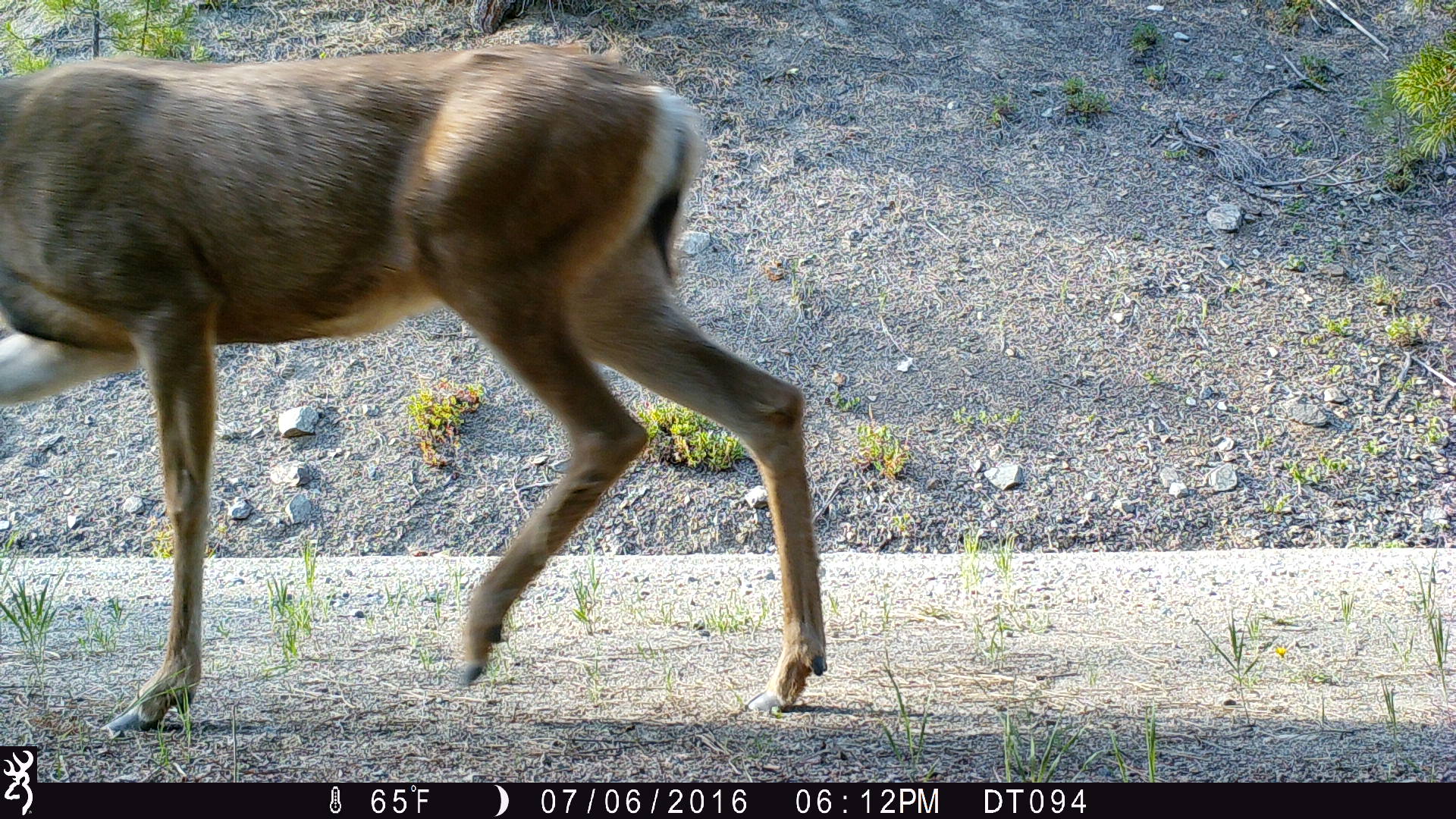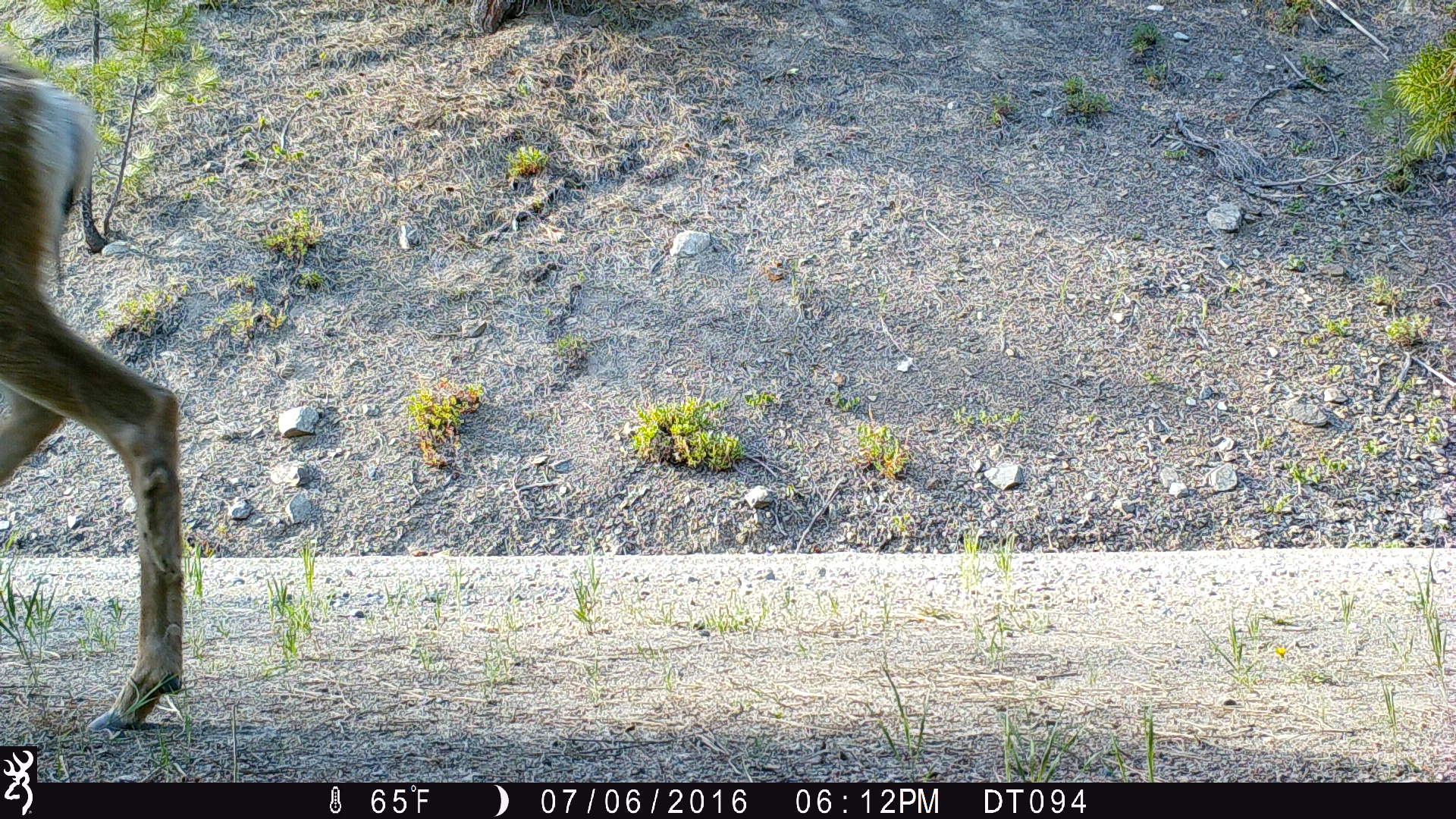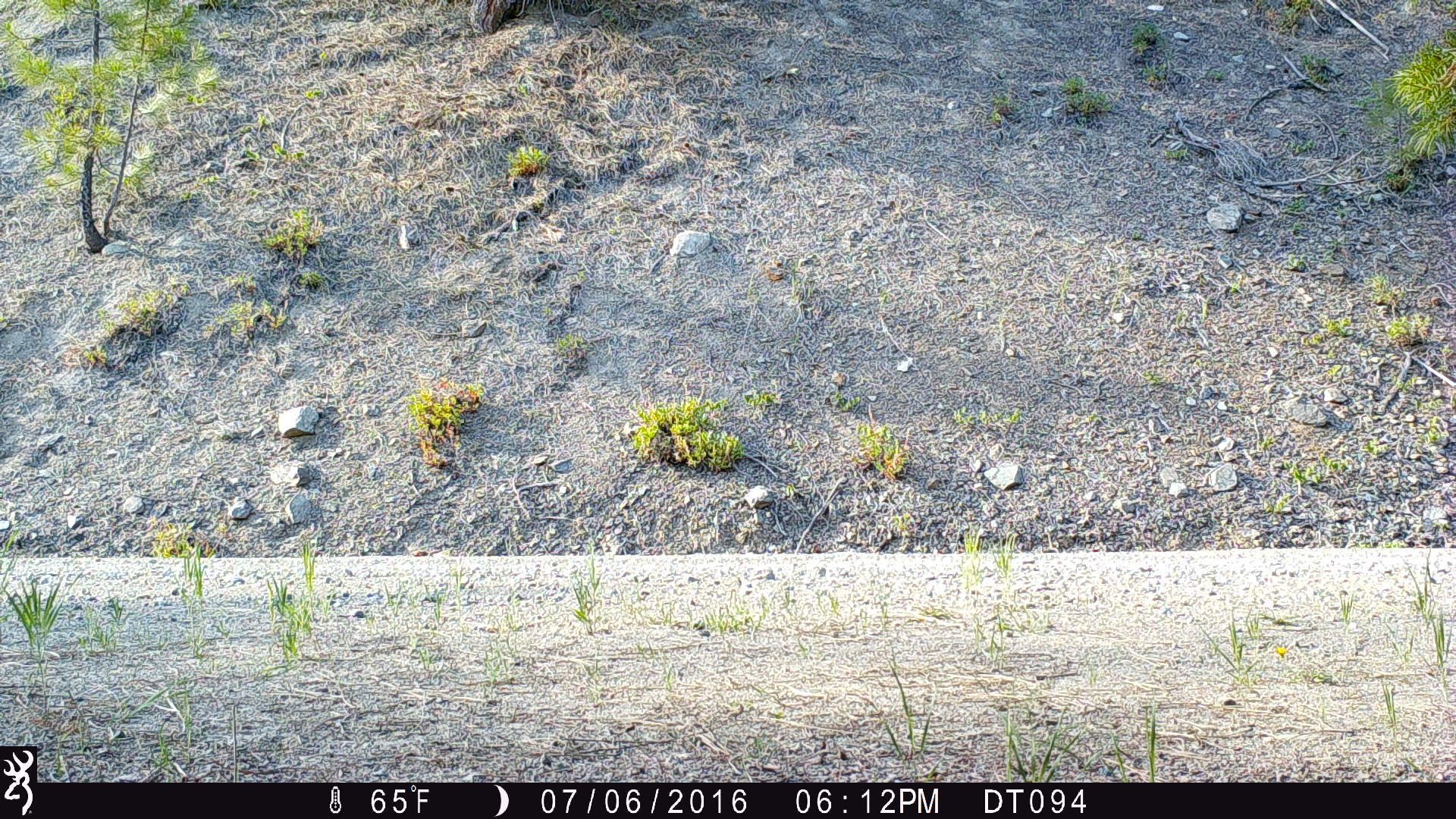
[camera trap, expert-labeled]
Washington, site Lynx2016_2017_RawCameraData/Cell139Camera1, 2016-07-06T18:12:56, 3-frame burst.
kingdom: Animalia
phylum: Chordata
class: Mammalia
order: Artiodactyla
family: Cervidae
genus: Odocoileus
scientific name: Odocoileus hemionus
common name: mule deer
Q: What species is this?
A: Odocoileus hemionus (mule deer).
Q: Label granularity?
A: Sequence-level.